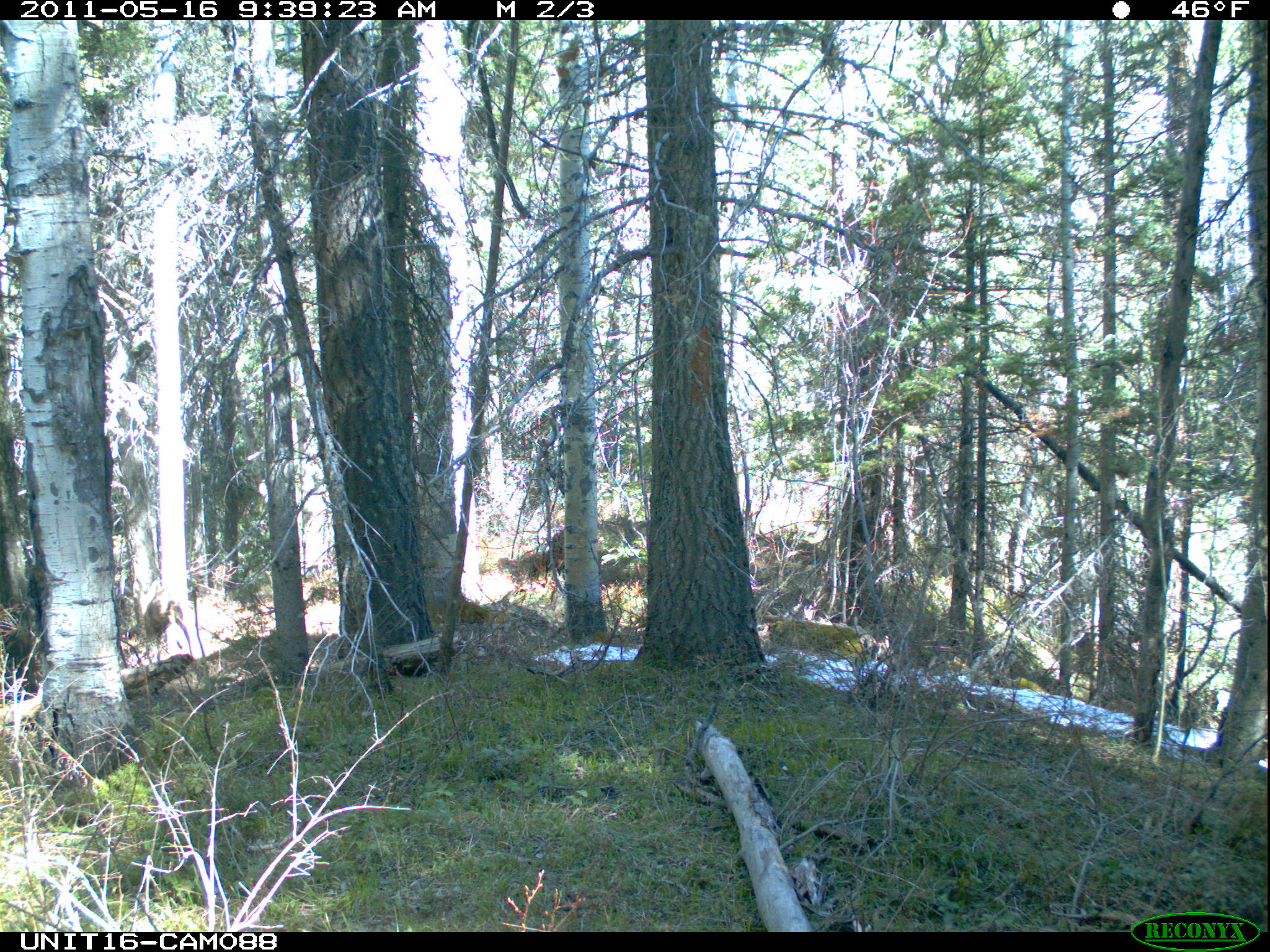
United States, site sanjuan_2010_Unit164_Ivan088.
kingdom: Animalia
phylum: Chordata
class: Mammalia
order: Artiodactyla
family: Cervidae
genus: Odocoileus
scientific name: Odocoileus hemionus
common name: mule deer